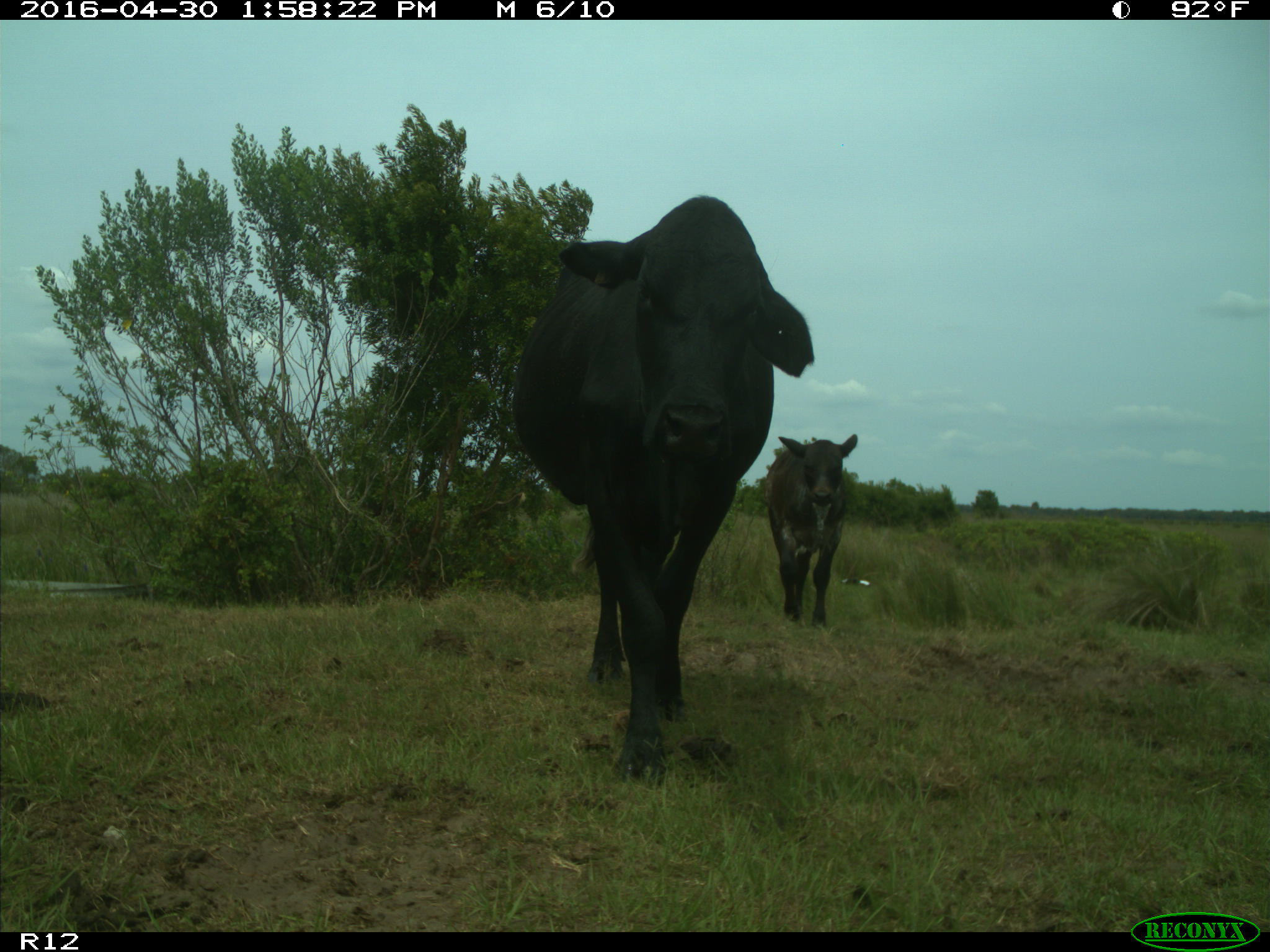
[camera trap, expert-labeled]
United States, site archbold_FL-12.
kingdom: Animalia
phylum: Chordata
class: Mammalia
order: Artiodactyla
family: Bovidae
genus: Bos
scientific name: Bos taurus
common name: domestic cow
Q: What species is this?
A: Bos taurus (domestic cow).